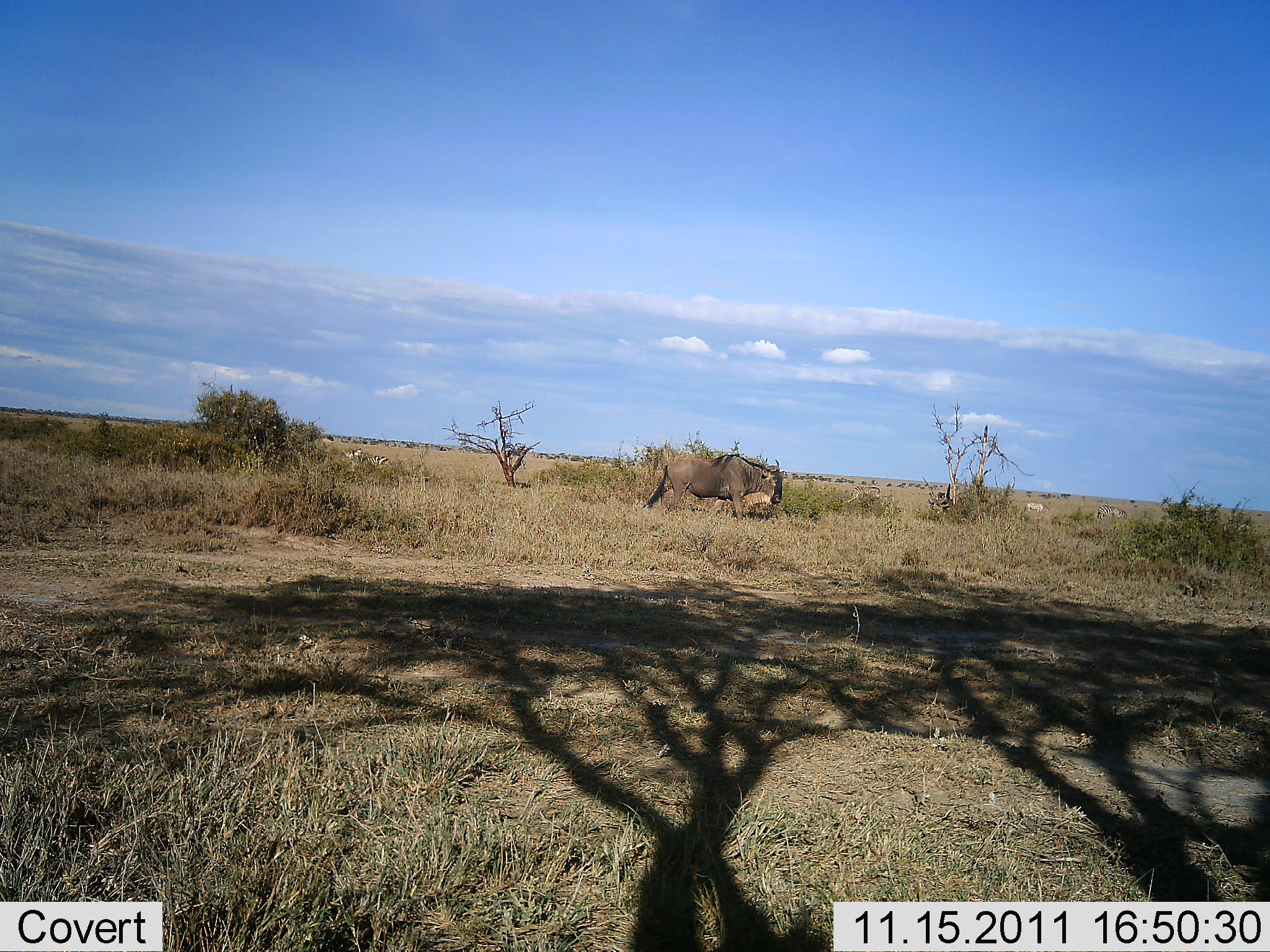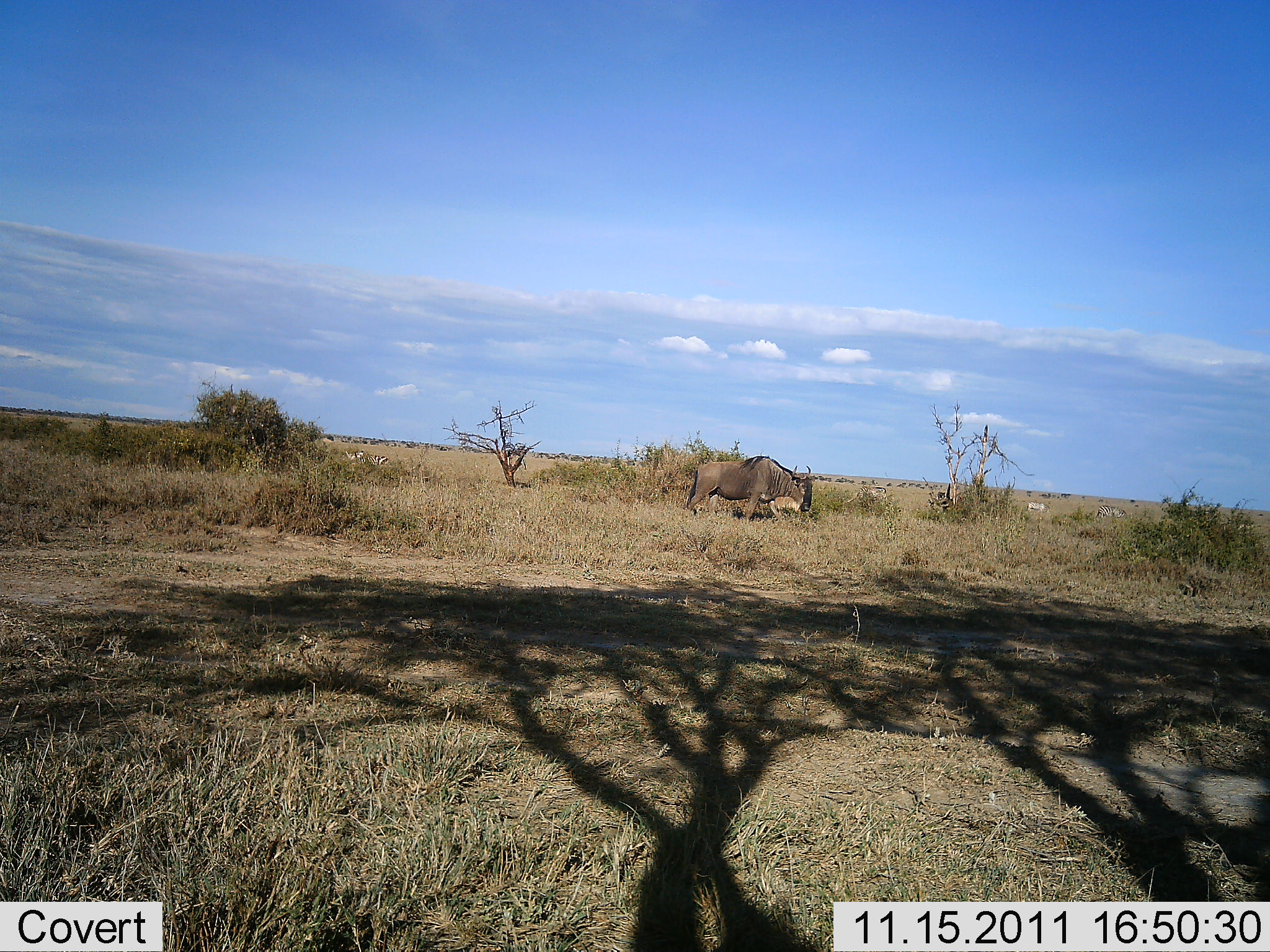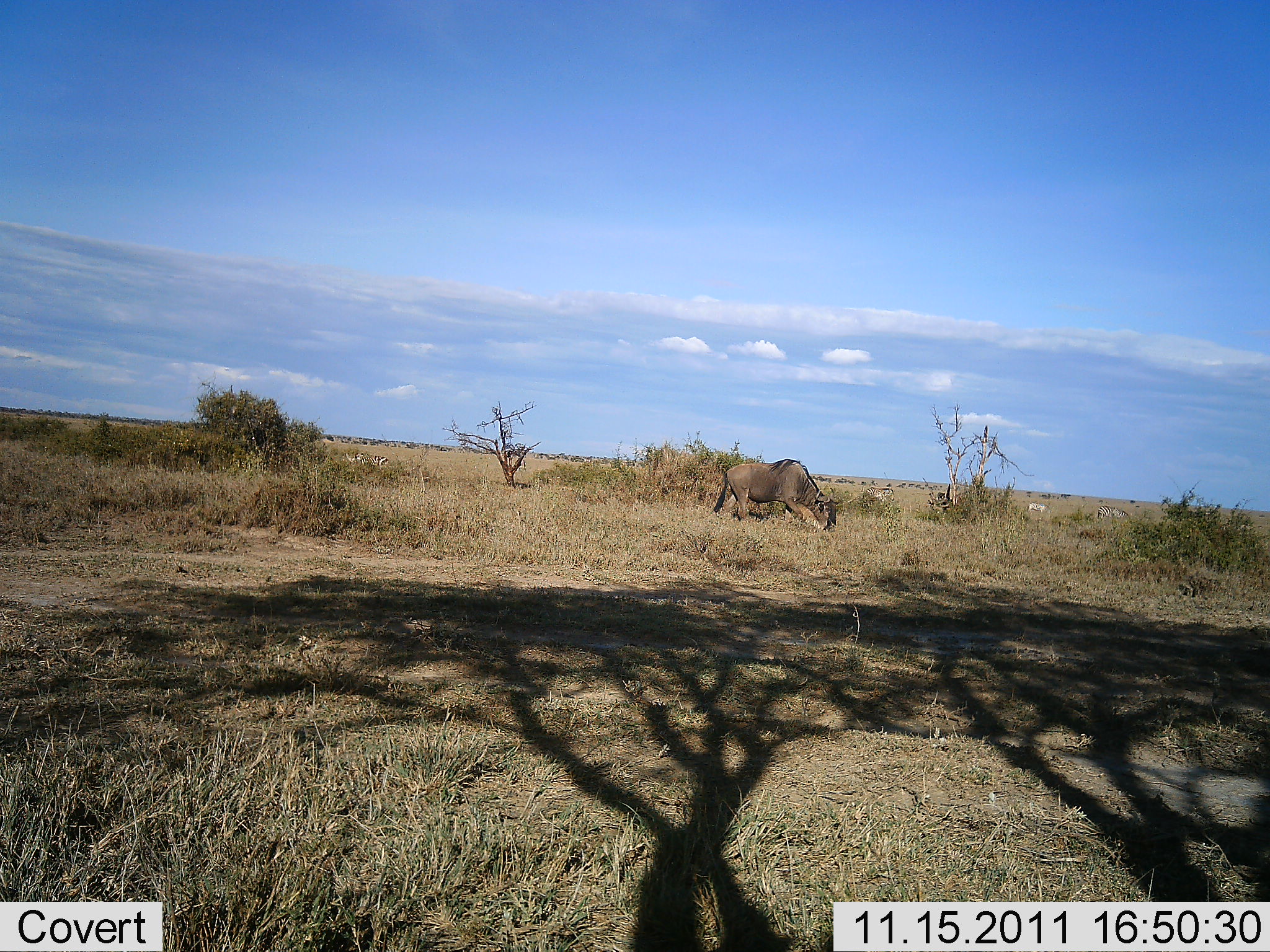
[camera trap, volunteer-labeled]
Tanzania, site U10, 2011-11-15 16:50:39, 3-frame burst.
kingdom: Animalia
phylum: Chordata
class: Mammalia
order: Artiodactyla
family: Bovidae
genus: Connochaetes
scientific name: Connochaetes taurinus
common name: blue wildebeest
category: wildebeest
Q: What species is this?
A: Wildebeest (blue wildebeest) (Connochaetes taurinus).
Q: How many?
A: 1.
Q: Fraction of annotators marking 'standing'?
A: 14%.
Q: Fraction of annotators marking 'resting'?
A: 0%.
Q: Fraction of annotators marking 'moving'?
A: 36%.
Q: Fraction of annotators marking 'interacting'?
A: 0%.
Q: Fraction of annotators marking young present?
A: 0%.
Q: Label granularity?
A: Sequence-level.